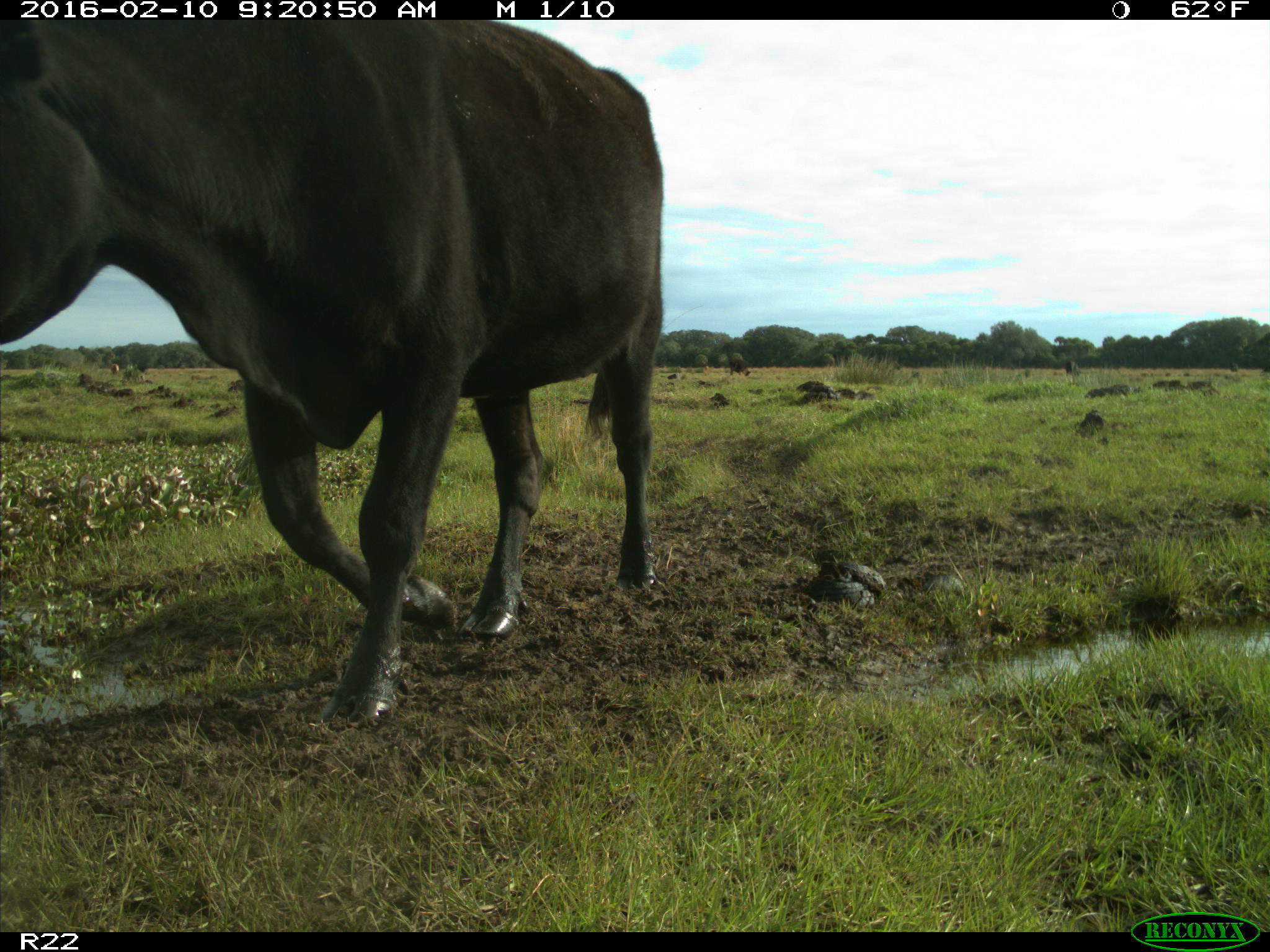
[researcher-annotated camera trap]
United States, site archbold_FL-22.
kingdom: Animalia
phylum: Chordata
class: Mammalia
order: Artiodactyla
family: Bovidae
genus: Bos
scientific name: Bos taurus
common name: domestic cow